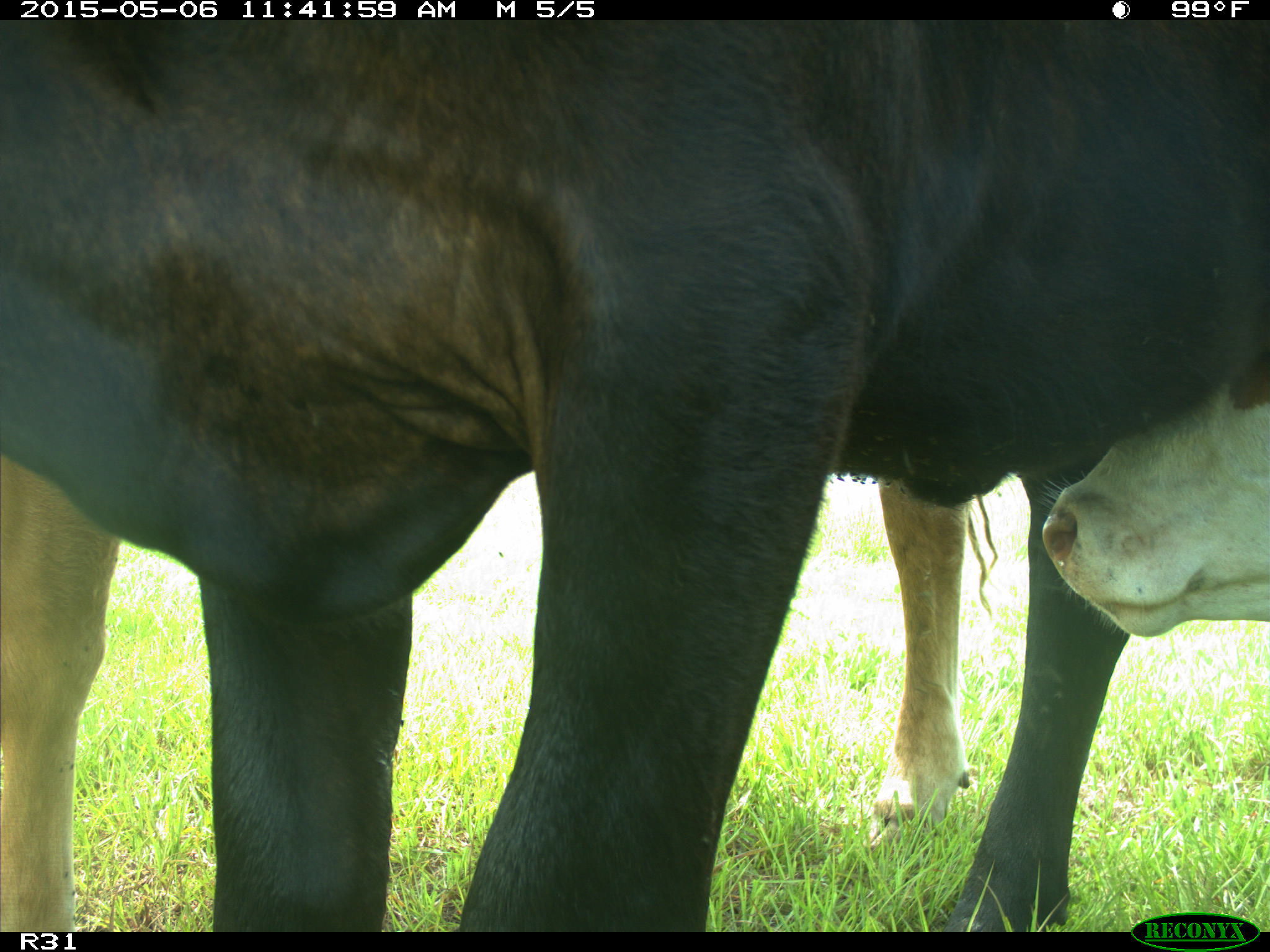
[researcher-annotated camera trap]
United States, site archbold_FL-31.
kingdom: Animalia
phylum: Chordata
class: Mammalia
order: Artiodactyla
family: Bovidae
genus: Bos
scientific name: Bos taurus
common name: domestic cow